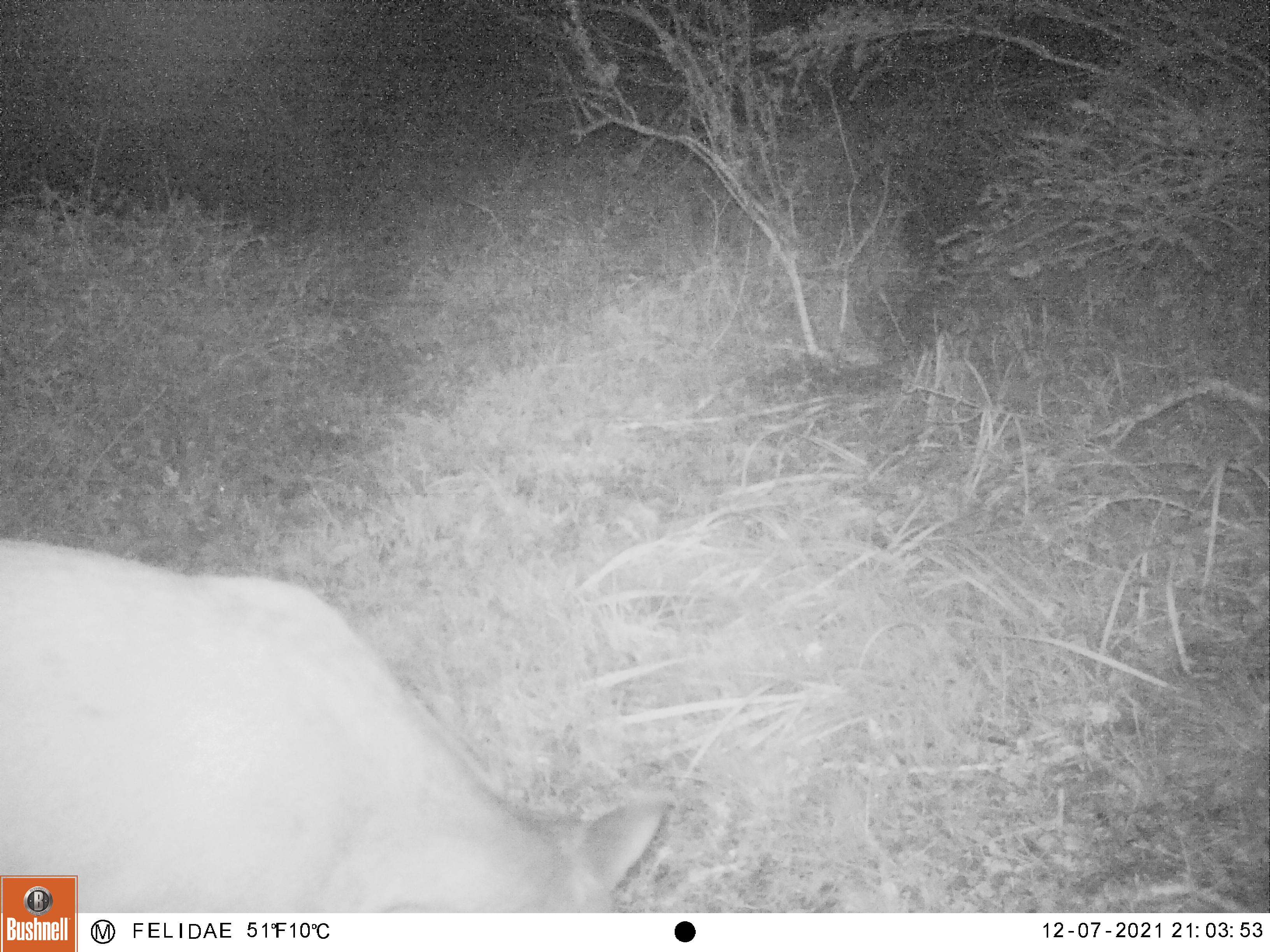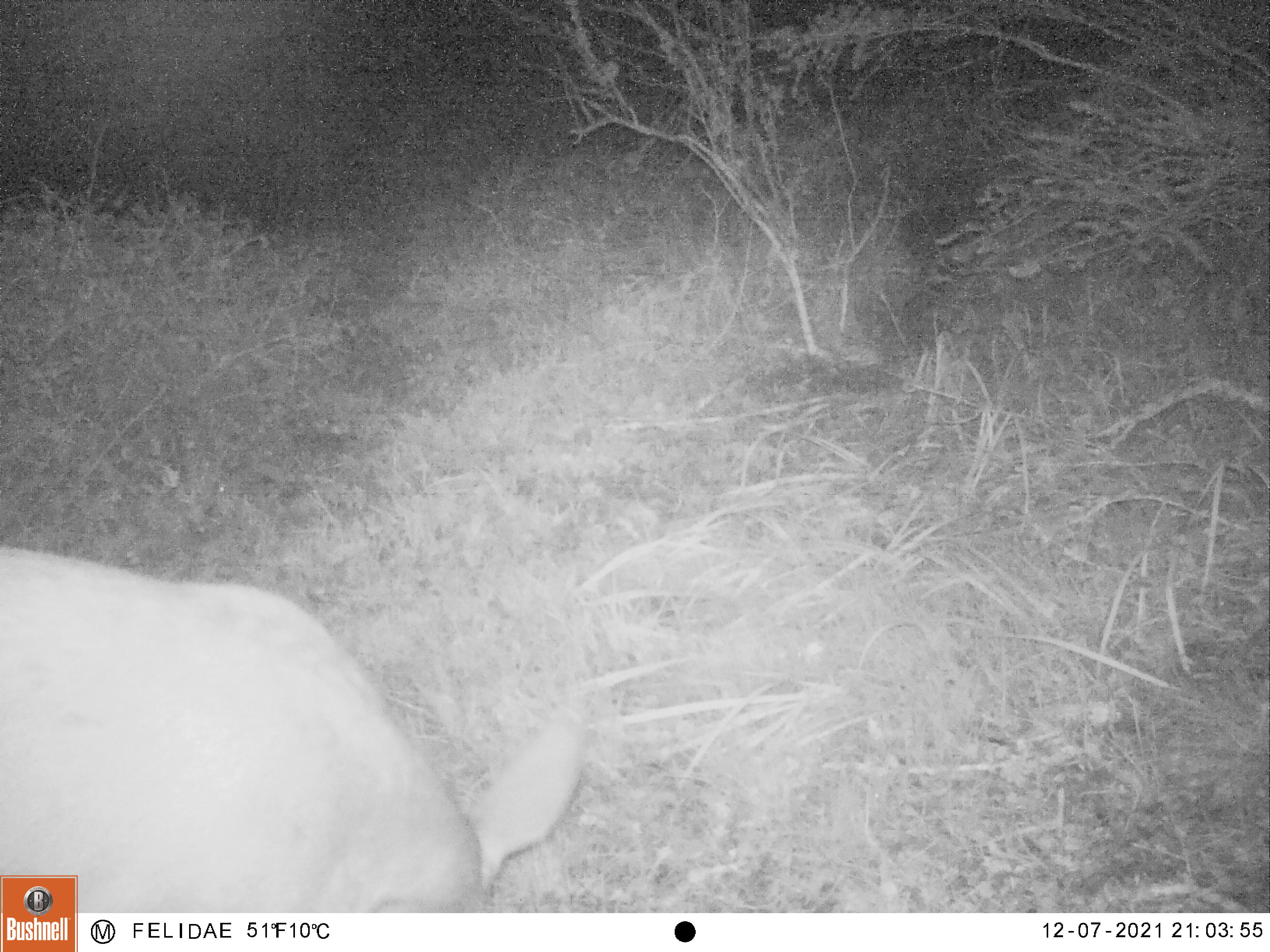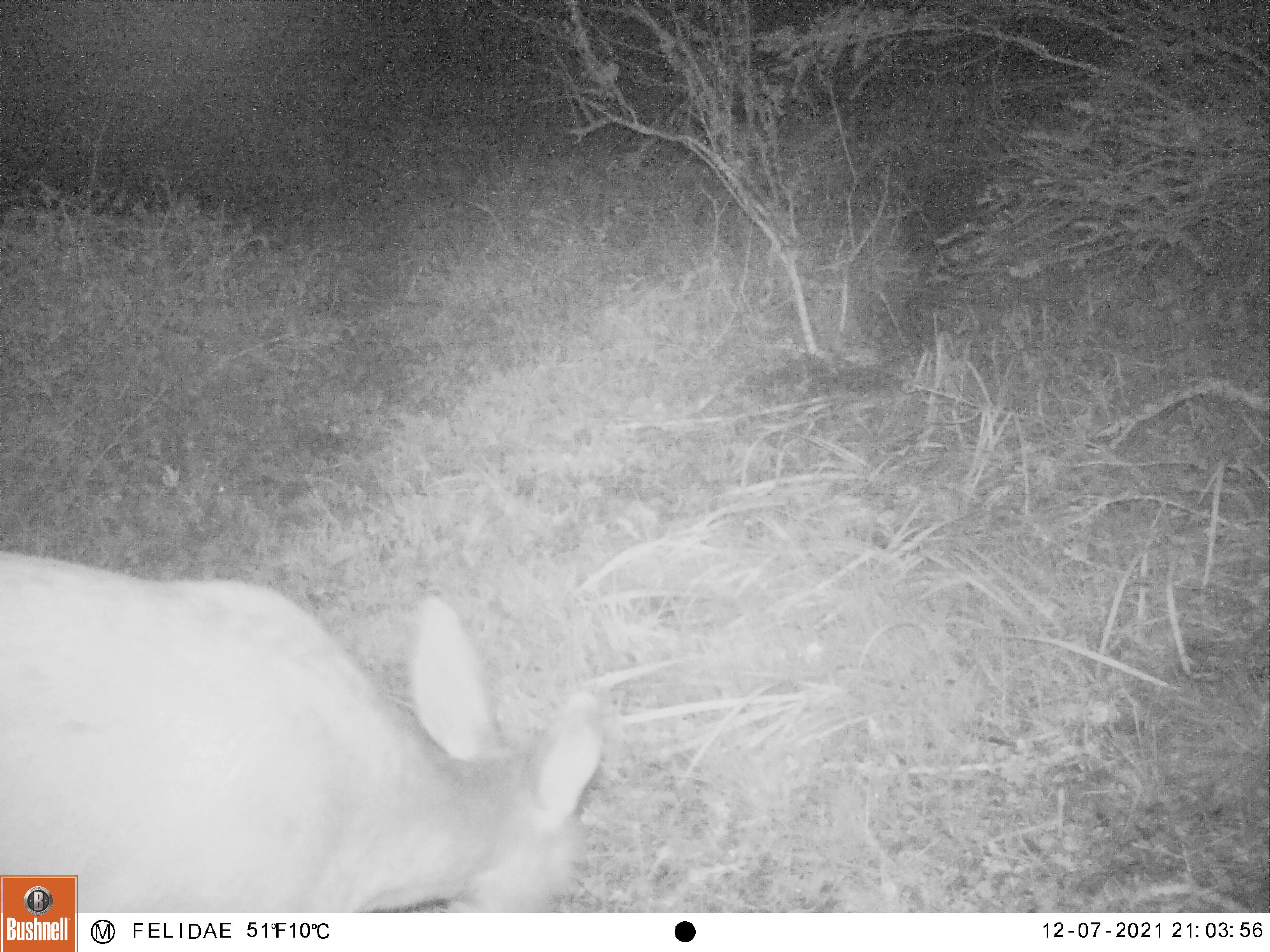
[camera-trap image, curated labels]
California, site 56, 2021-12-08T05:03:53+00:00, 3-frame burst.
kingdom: Animalia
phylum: Chordata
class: Mammalia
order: Artiodactyla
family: Cervidae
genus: Odocoileus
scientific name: Odocoileus hemionus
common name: mule deer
Mule deer (Odocoileus hemionus).